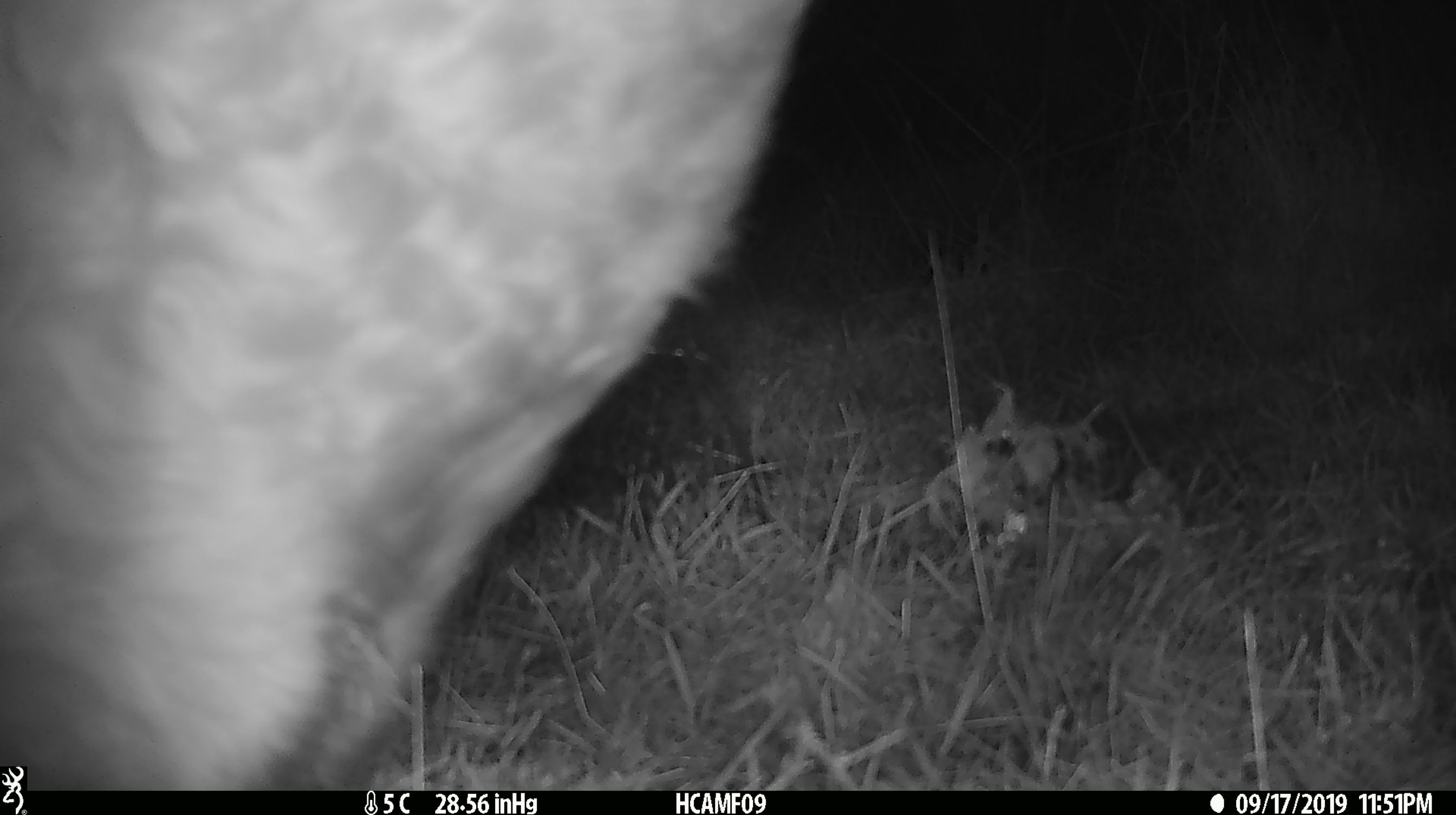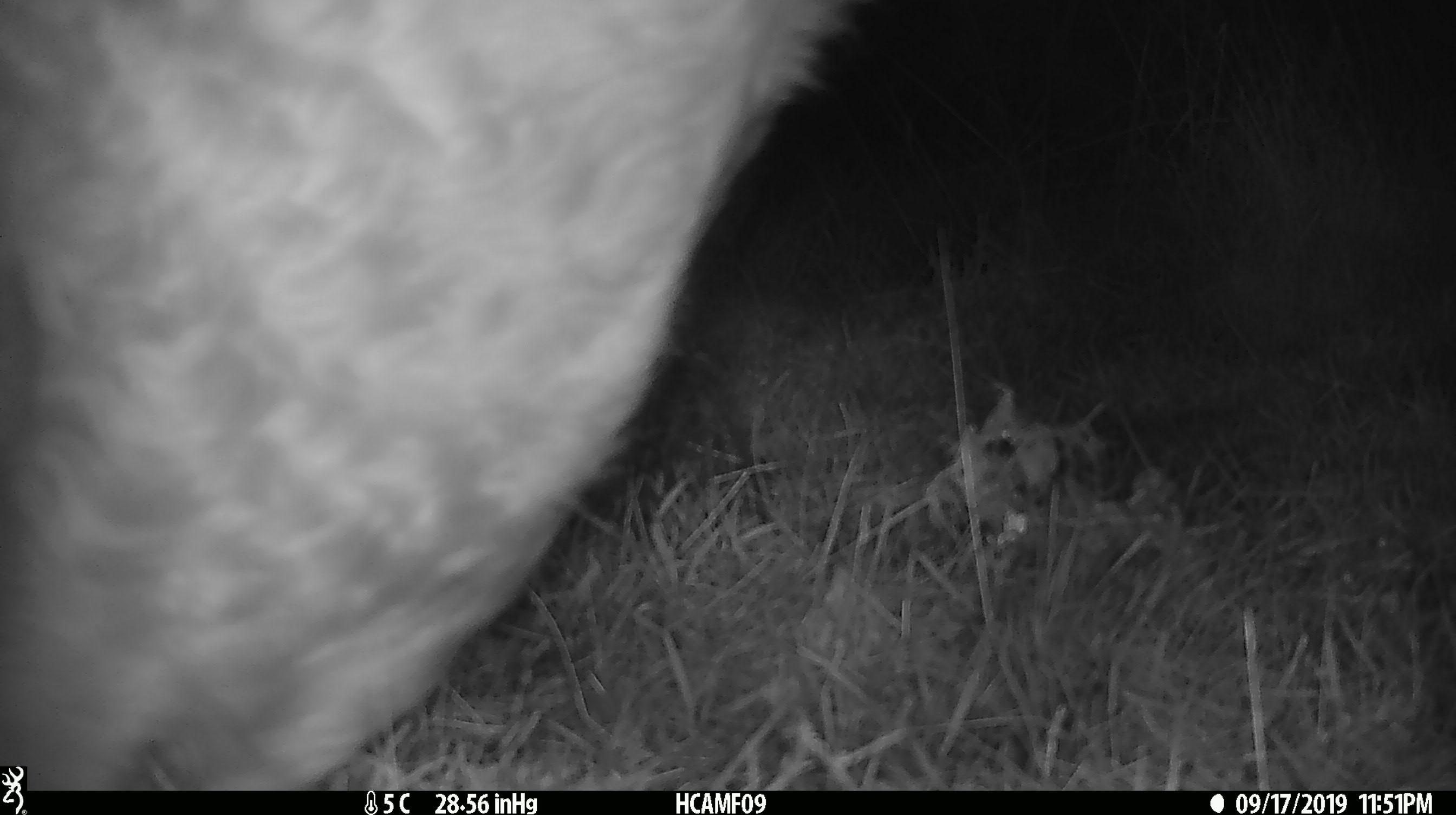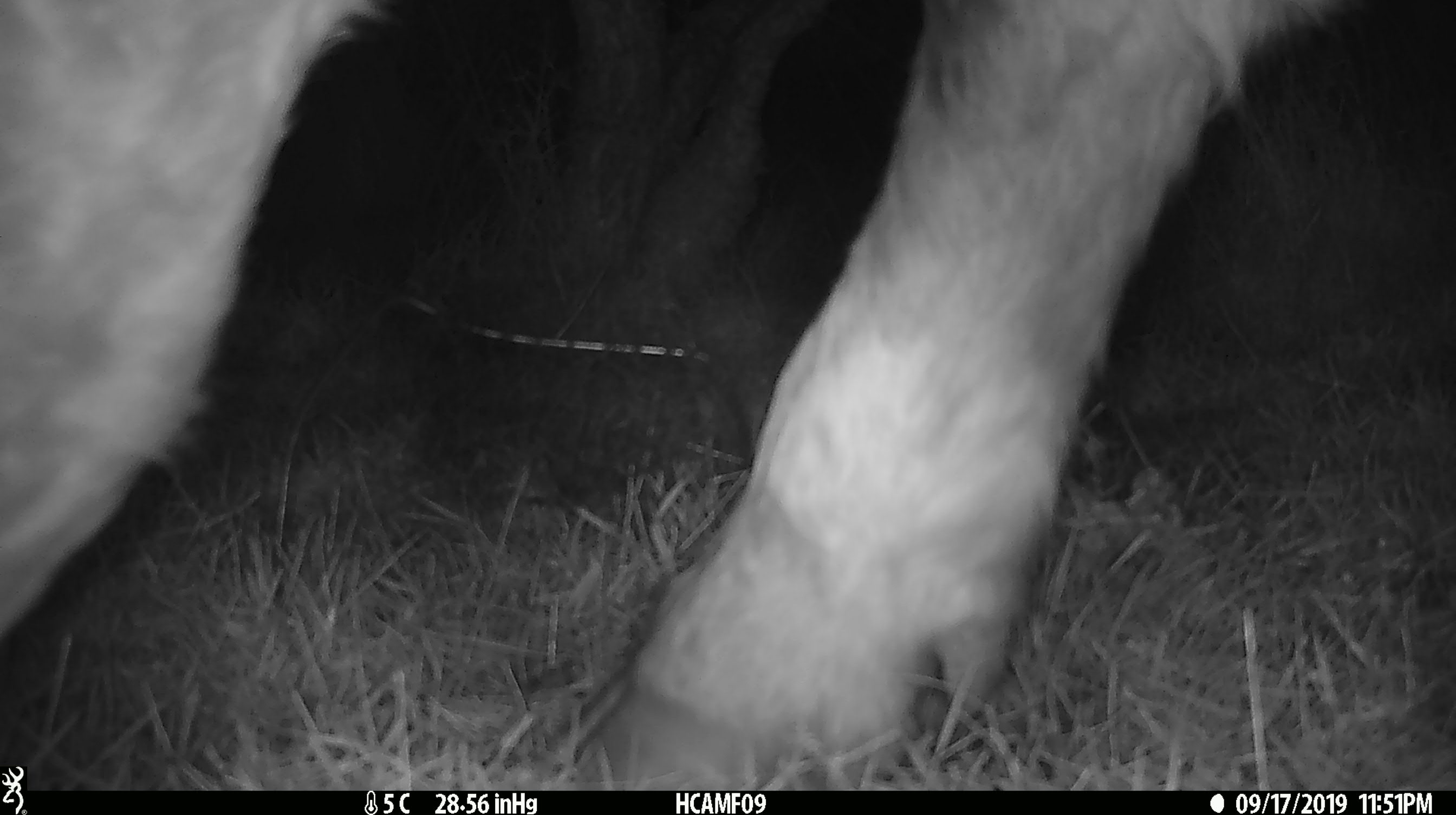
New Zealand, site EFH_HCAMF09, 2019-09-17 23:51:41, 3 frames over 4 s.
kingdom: Animalia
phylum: Chordata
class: Mammalia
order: Artiodactyla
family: Bovidae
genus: Bos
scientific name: Bos taurus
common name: domestic cow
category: cow